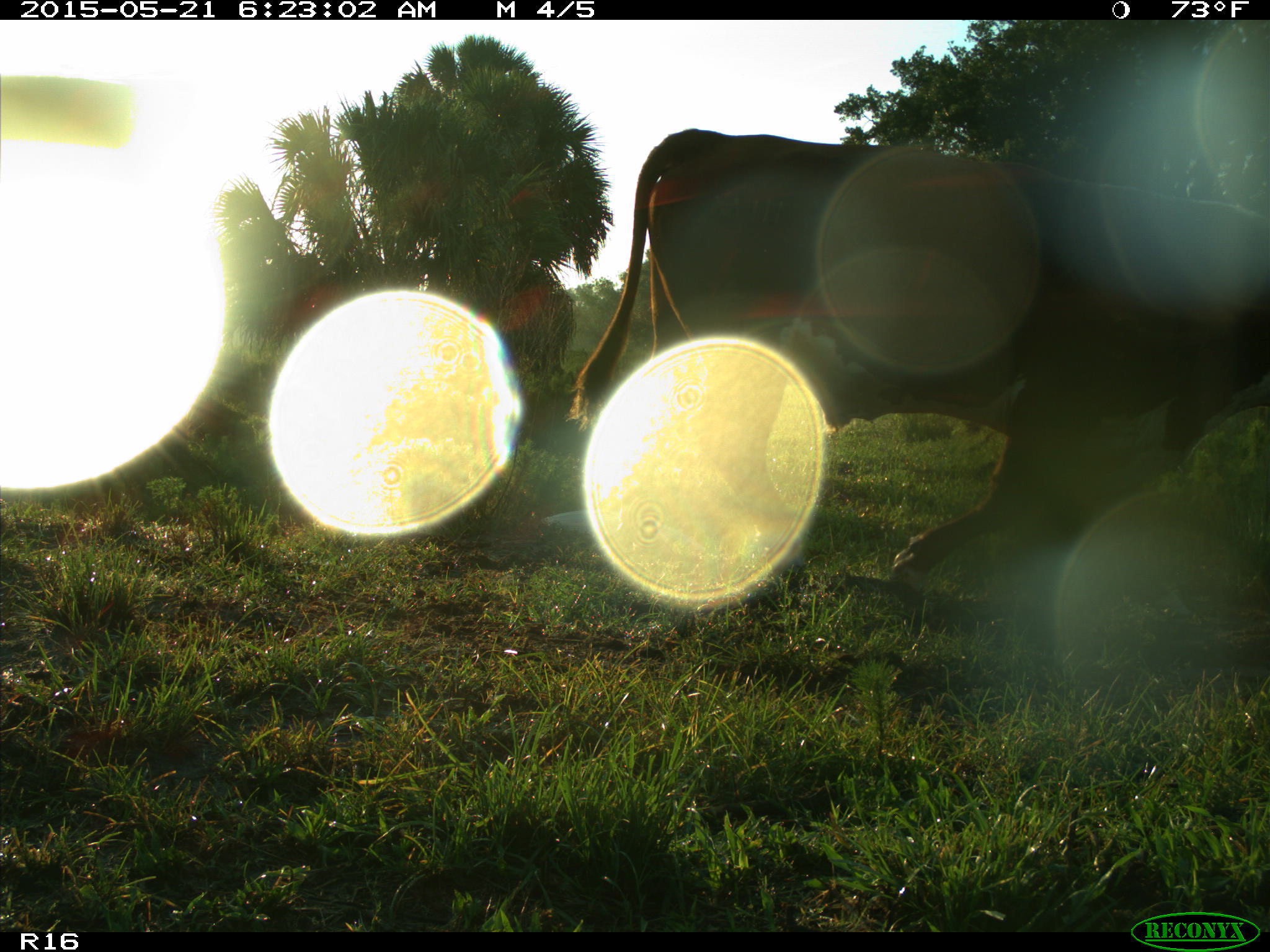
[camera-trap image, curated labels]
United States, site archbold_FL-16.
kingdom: Animalia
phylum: Chordata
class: Mammalia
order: Artiodactyla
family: Bovidae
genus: Bos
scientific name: Bos taurus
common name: domestic cow